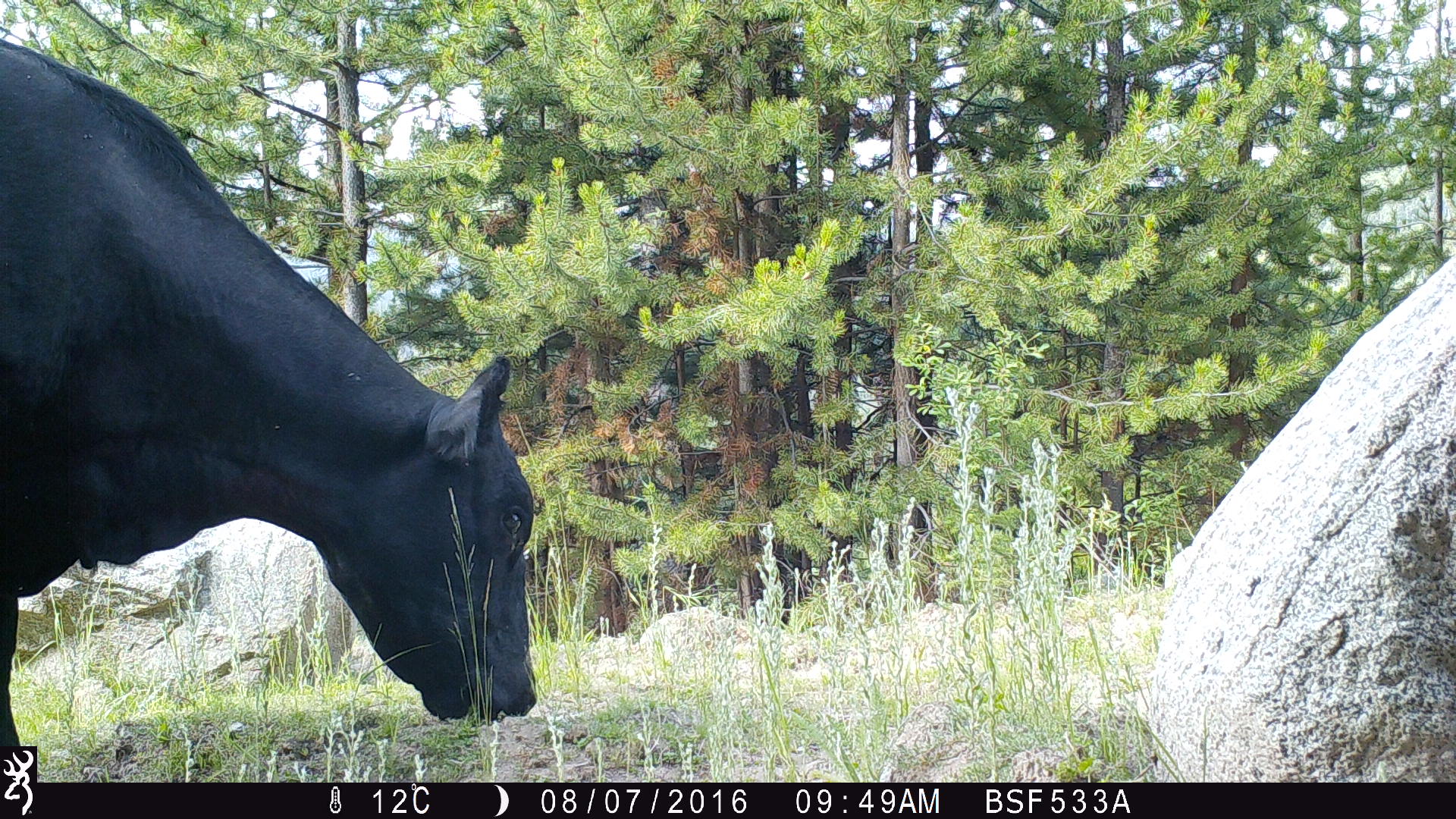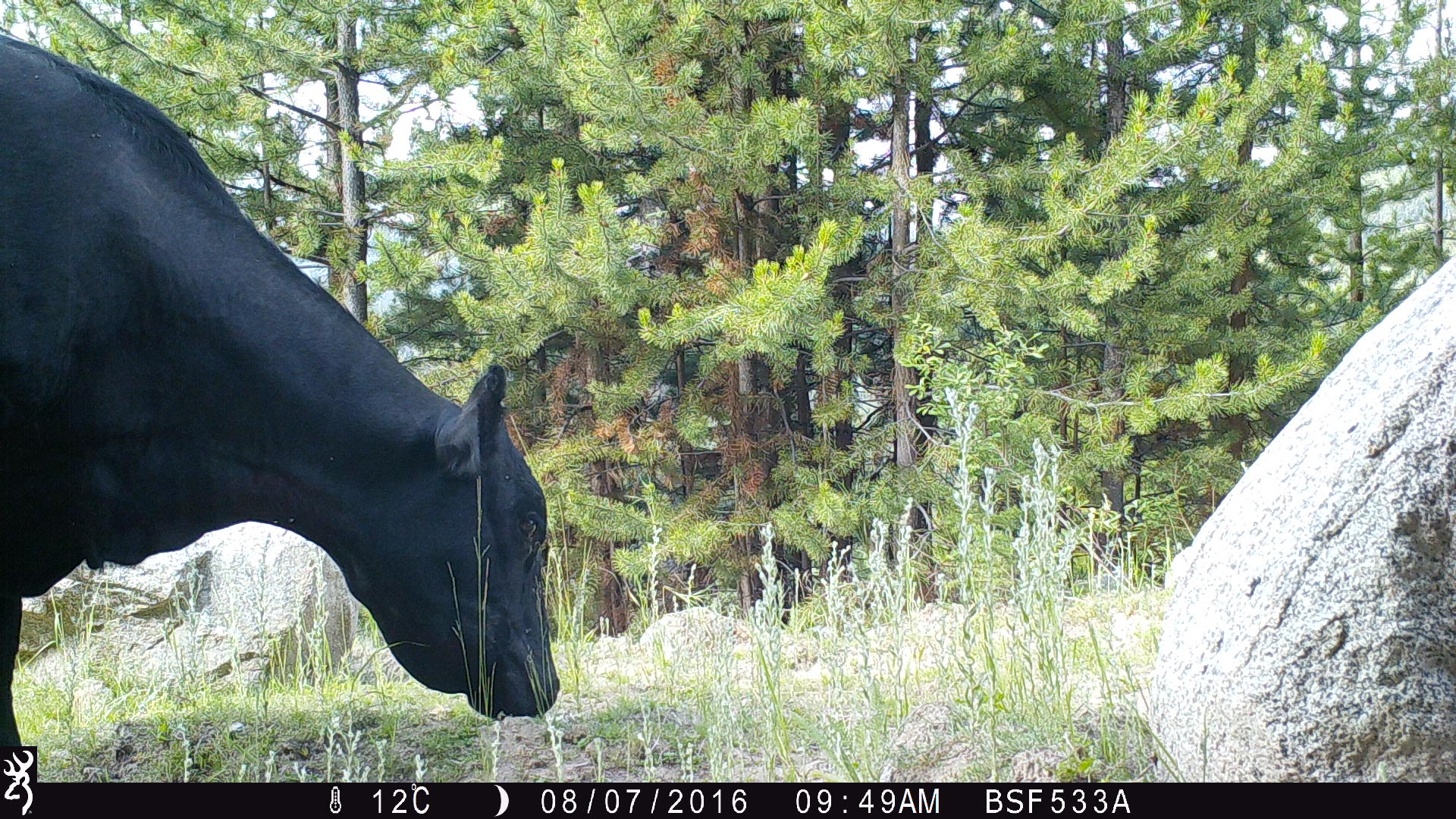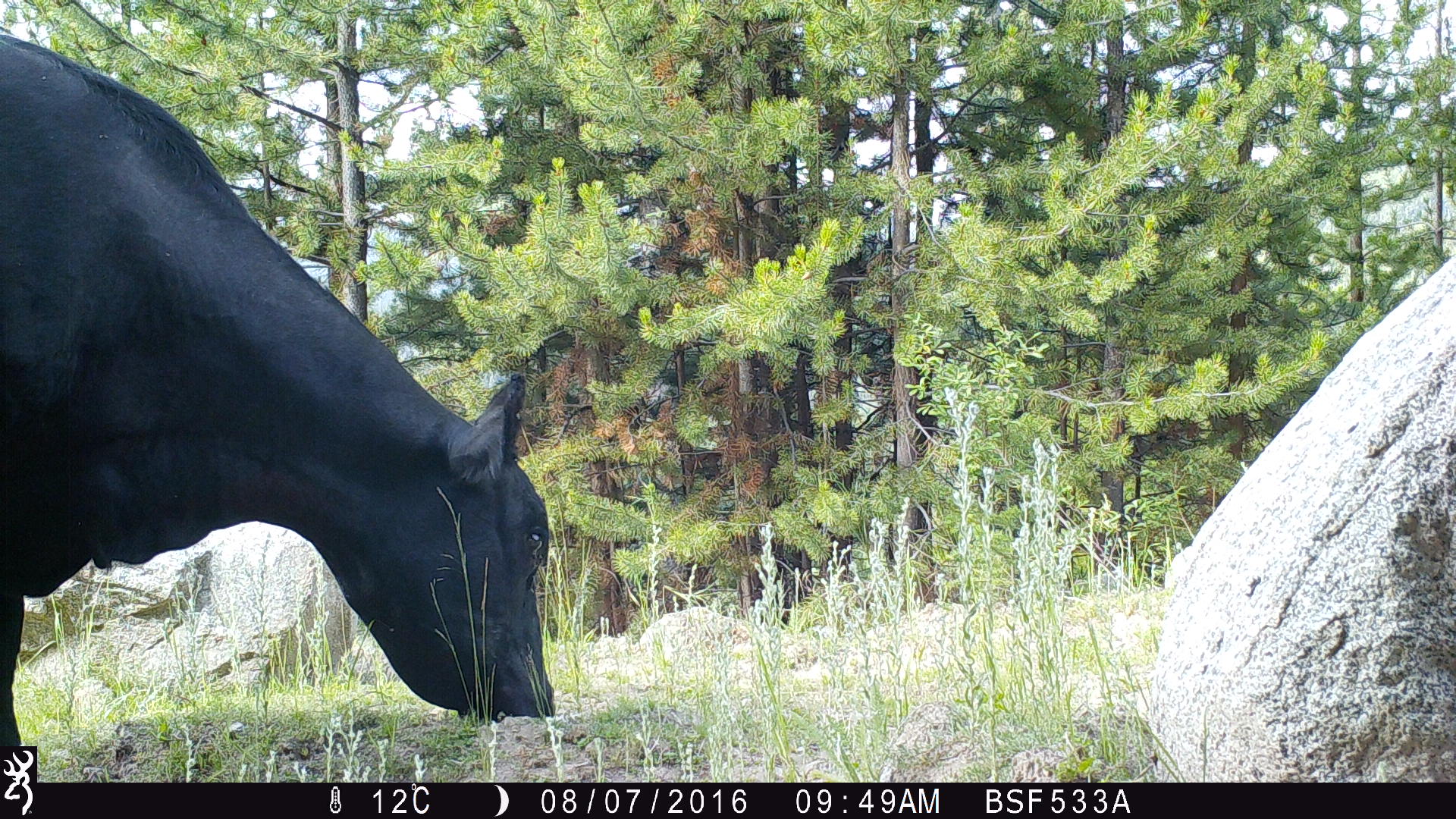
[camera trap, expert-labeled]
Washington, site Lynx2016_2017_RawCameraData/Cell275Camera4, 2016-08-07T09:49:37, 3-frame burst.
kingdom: Animalia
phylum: Chordata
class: Mammalia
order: Artiodactyla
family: Bovidae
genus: Bos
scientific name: Bos taurus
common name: domestic cattle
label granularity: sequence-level